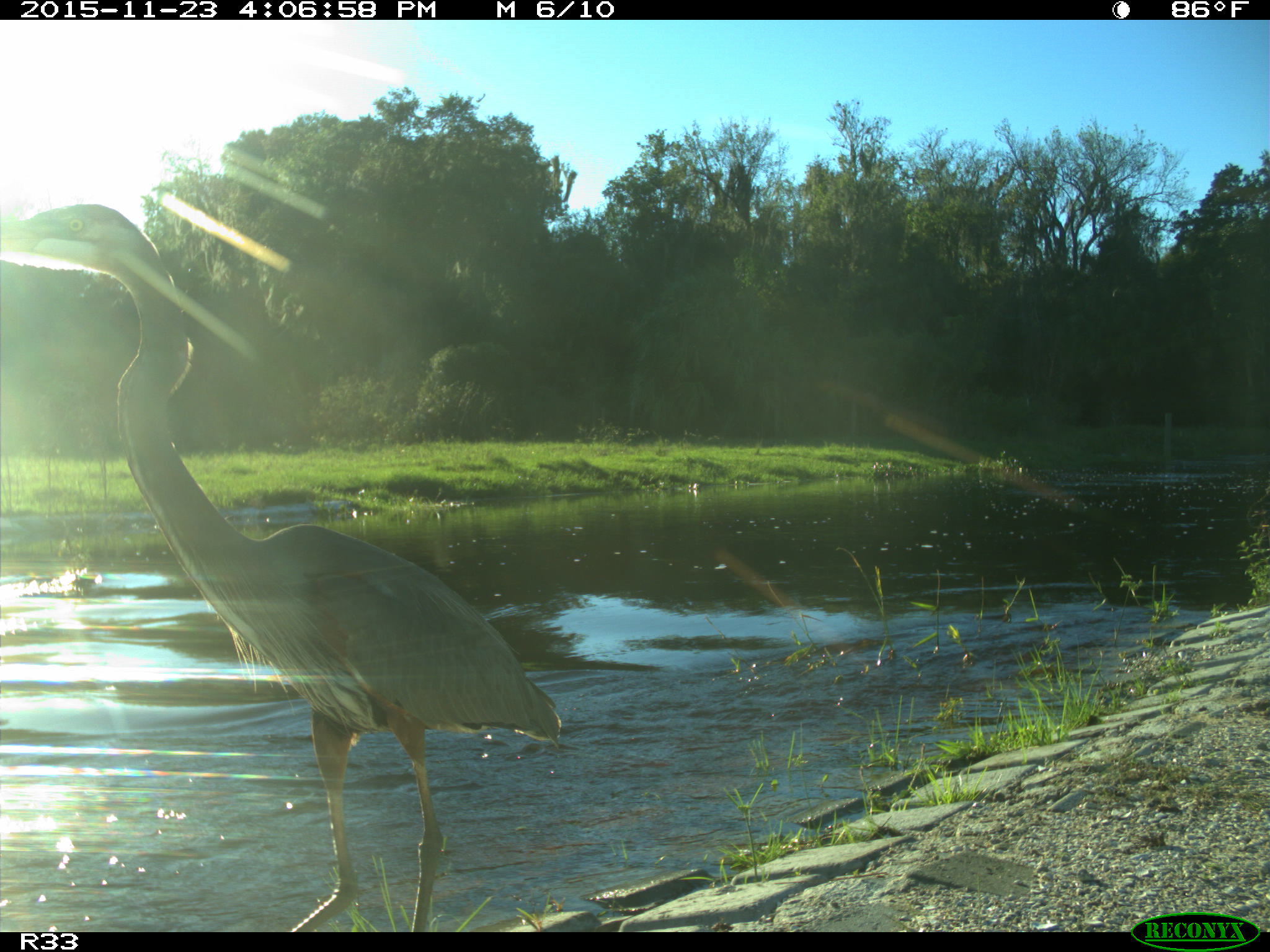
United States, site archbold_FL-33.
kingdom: Animalia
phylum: Chordata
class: Aves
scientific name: Aves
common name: birds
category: unidentified bird